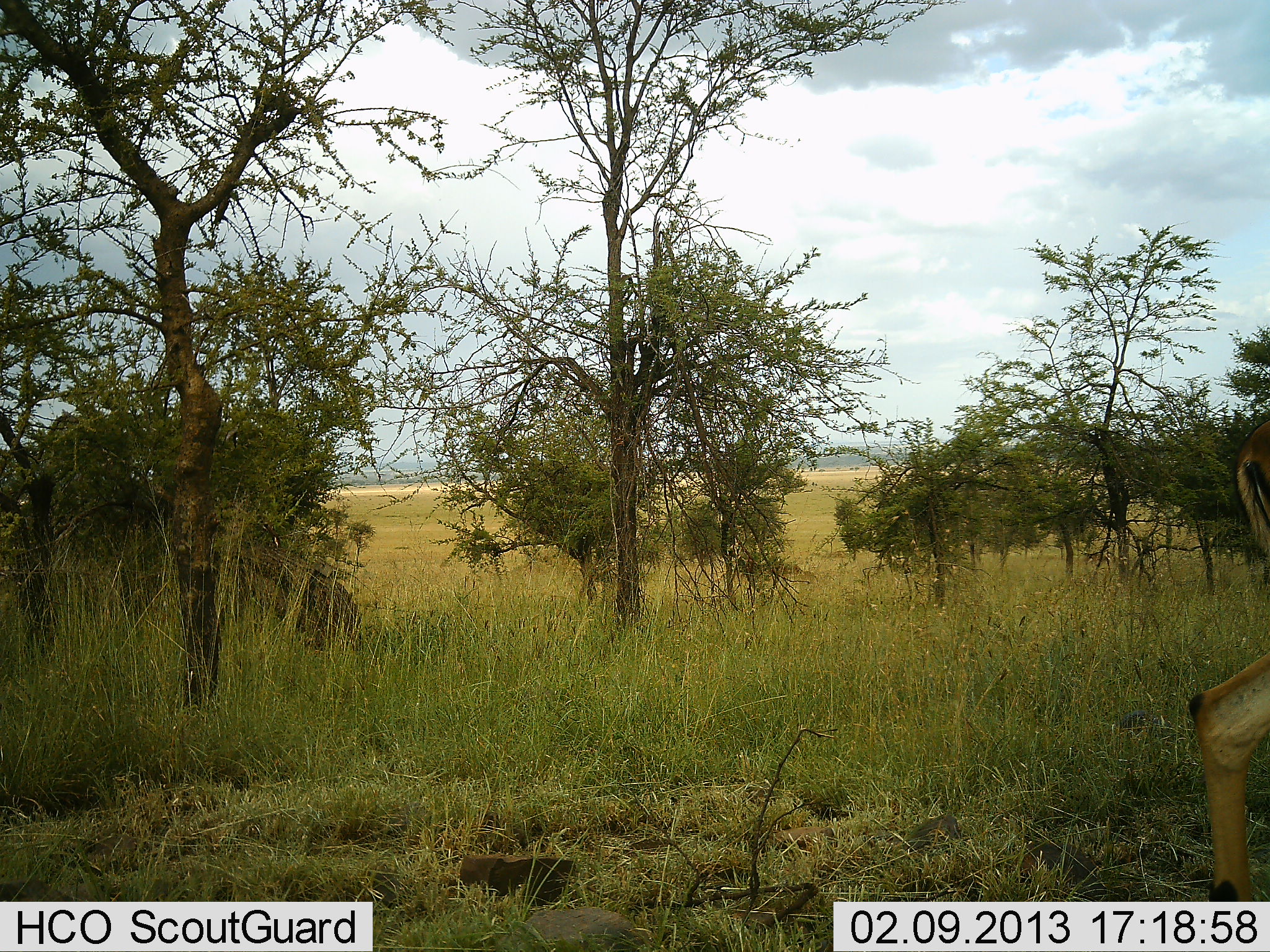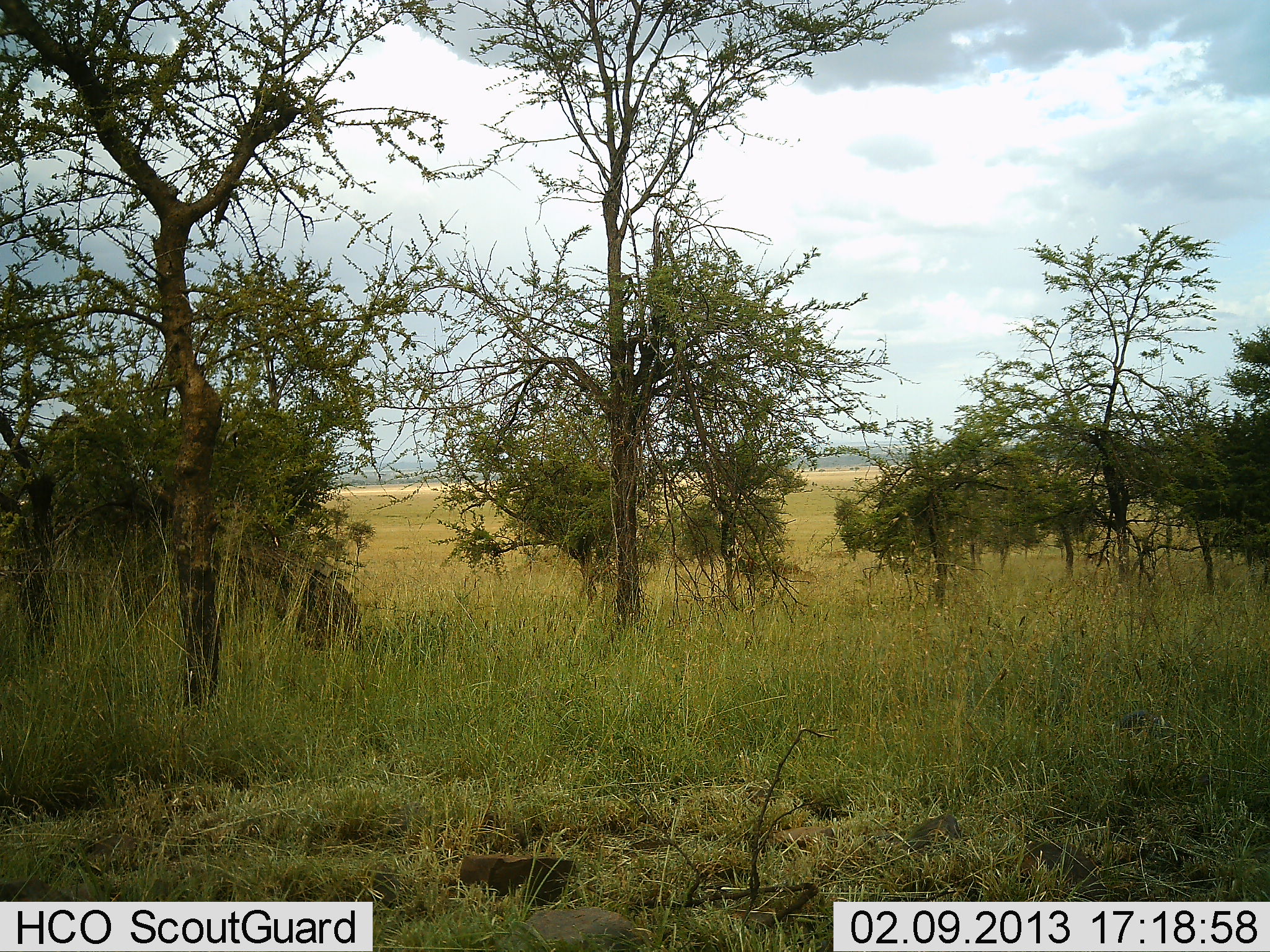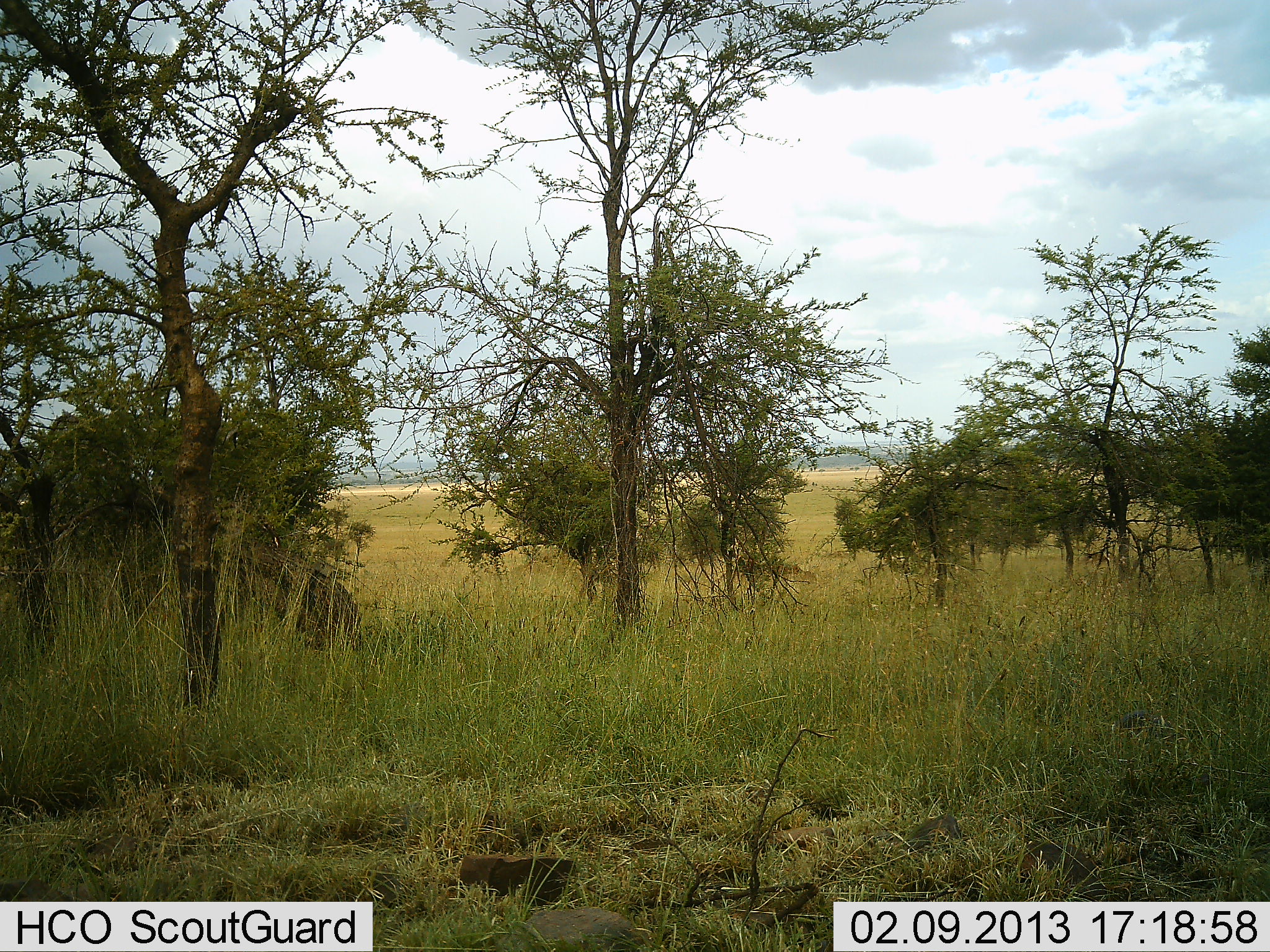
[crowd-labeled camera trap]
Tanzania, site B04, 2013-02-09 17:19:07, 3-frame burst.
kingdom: Animalia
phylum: Chordata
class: Mammalia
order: Artiodactyla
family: Bovidae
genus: Aepyceros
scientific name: Aepyceros melampus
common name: impala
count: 1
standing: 8%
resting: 0%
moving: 92%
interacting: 0%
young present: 0%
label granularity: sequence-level